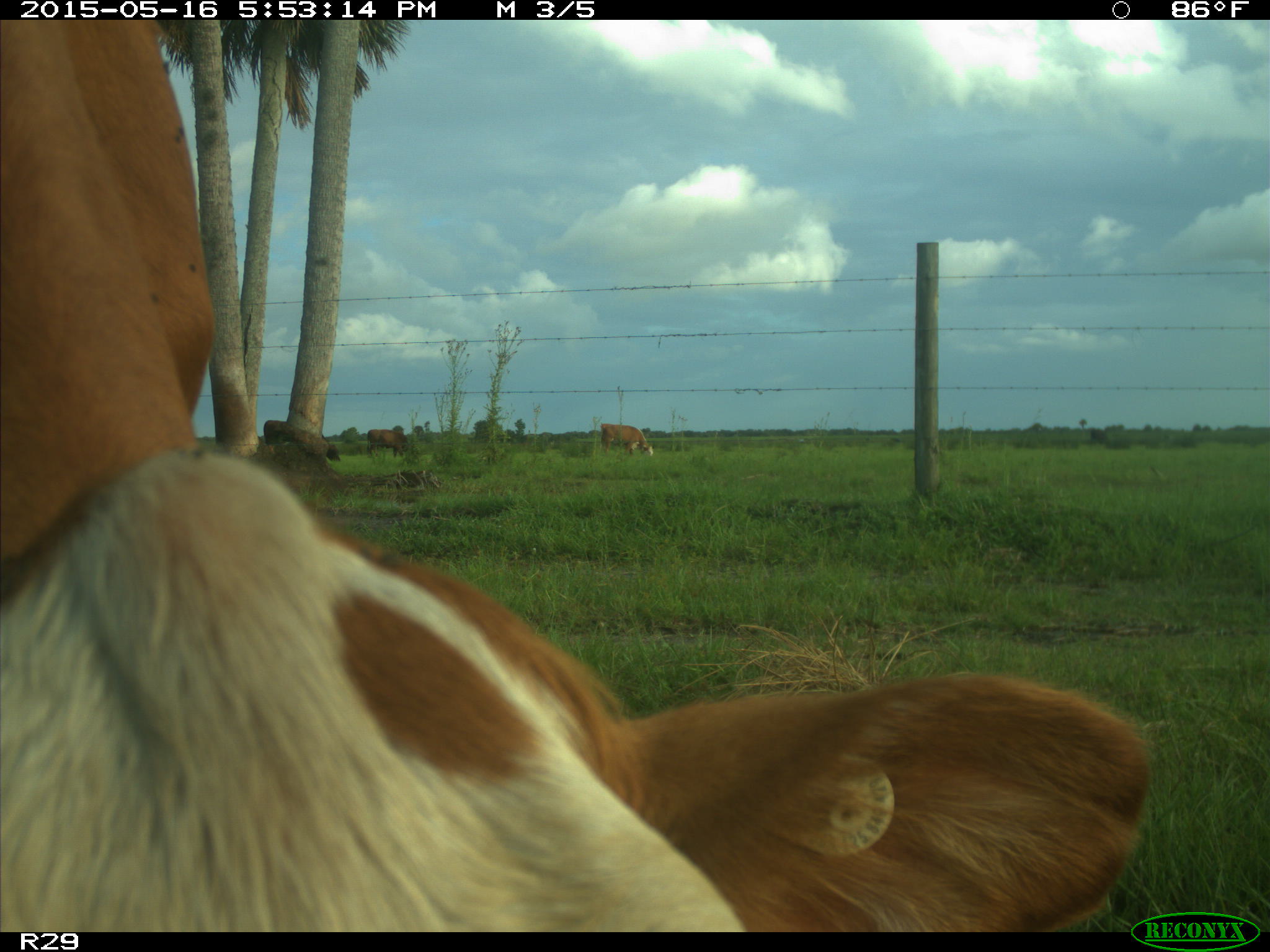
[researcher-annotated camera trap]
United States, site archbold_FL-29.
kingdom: Animalia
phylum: Chordata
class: Mammalia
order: Artiodactyla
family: Bovidae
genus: Bos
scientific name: Bos taurus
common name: domestic cow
Bos taurus (domestic cow).